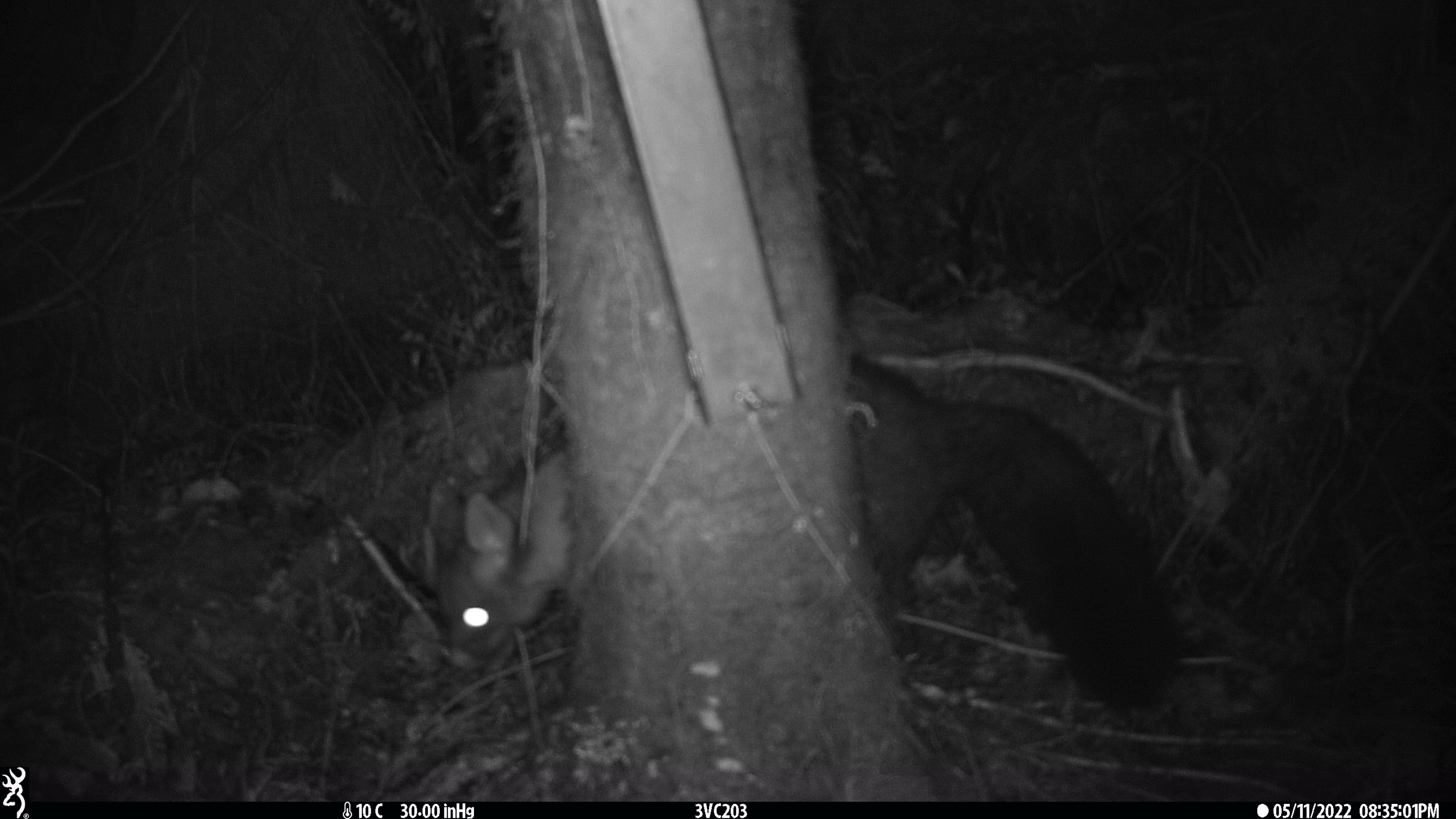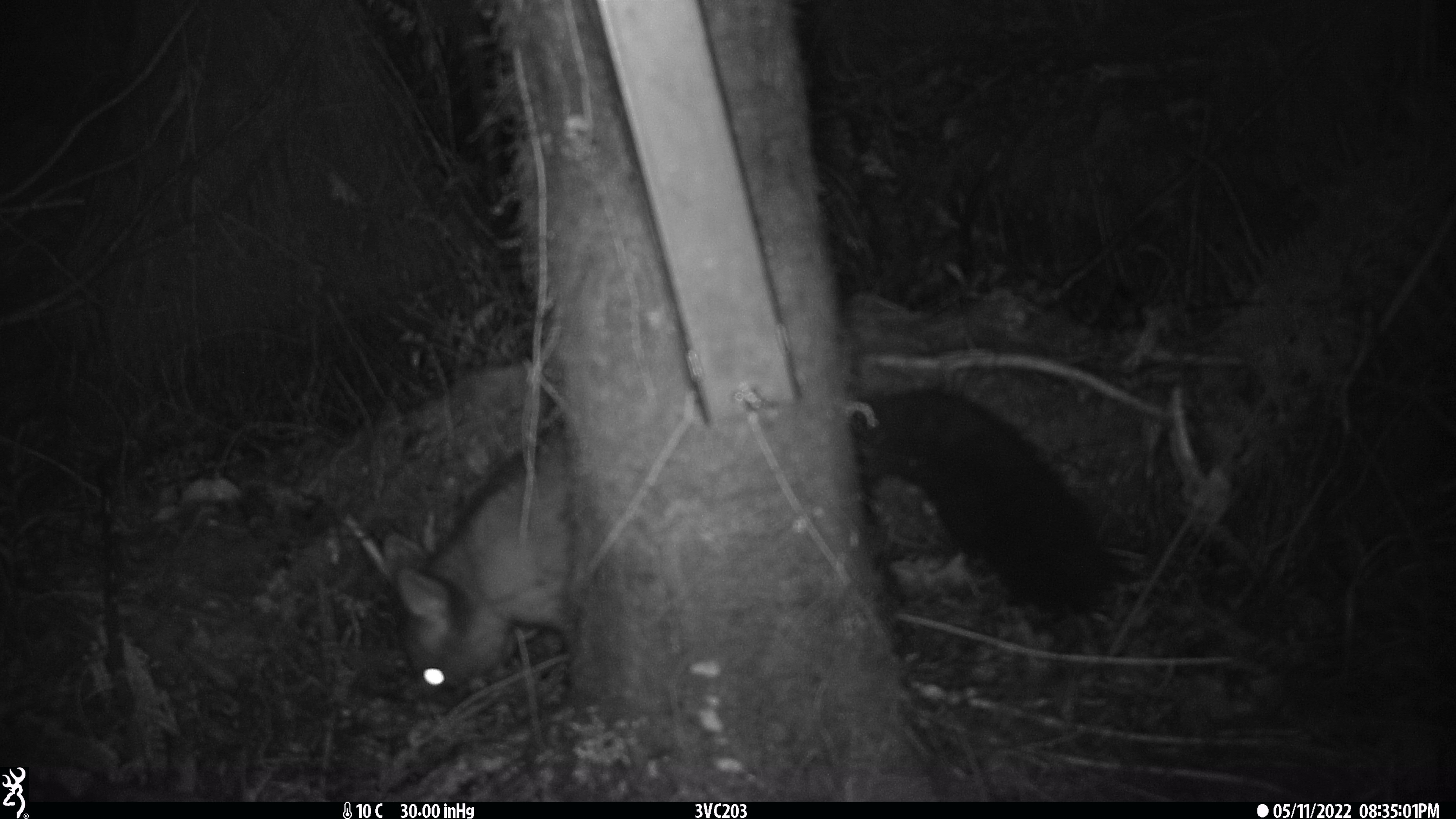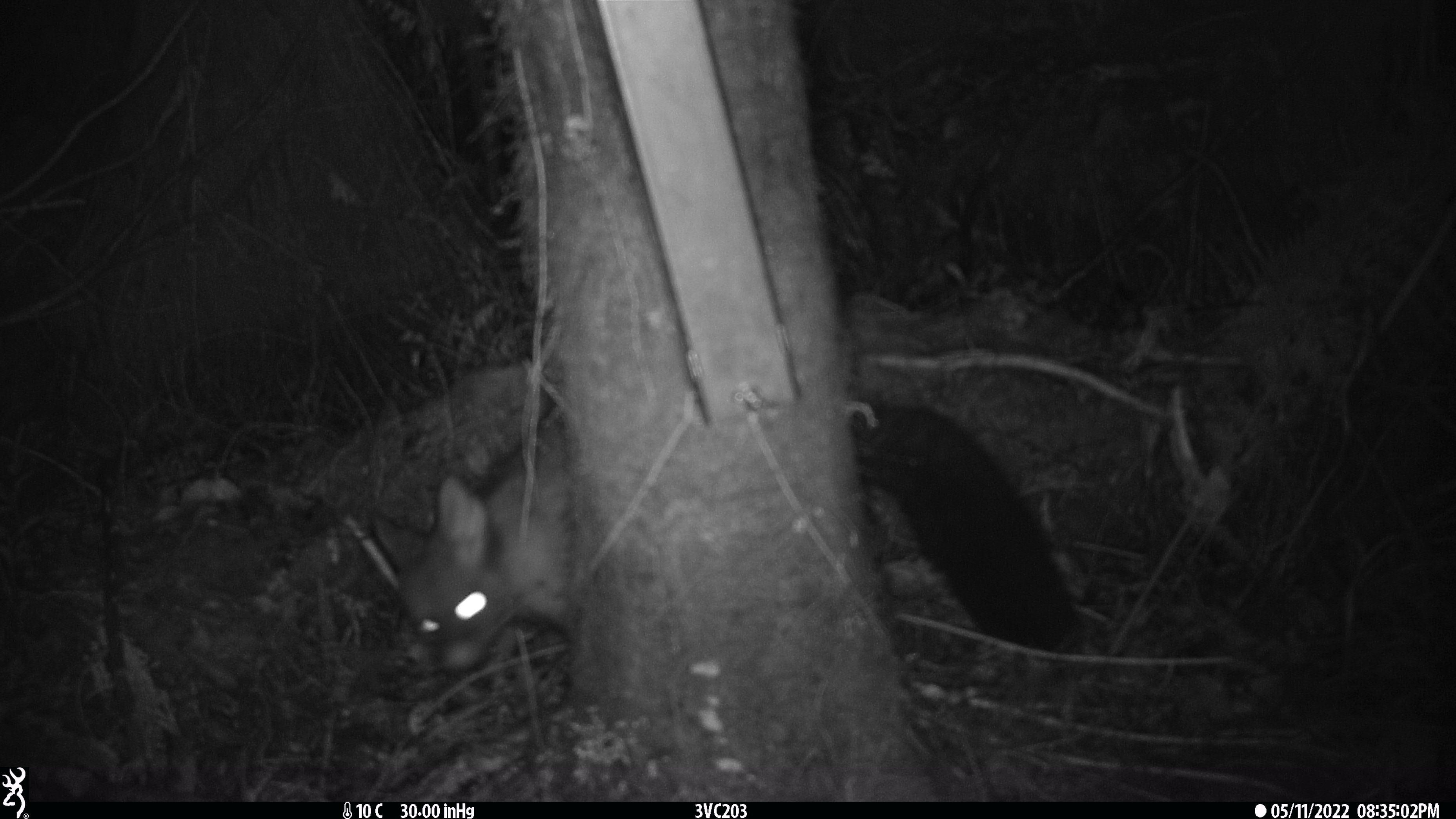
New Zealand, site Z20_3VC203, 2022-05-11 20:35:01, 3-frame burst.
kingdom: Animalia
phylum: Chordata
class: Mammalia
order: Diprotodontia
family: Phalangeridae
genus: Trichosurus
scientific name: Trichosurus vulpecula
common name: common brushtail possum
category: possum